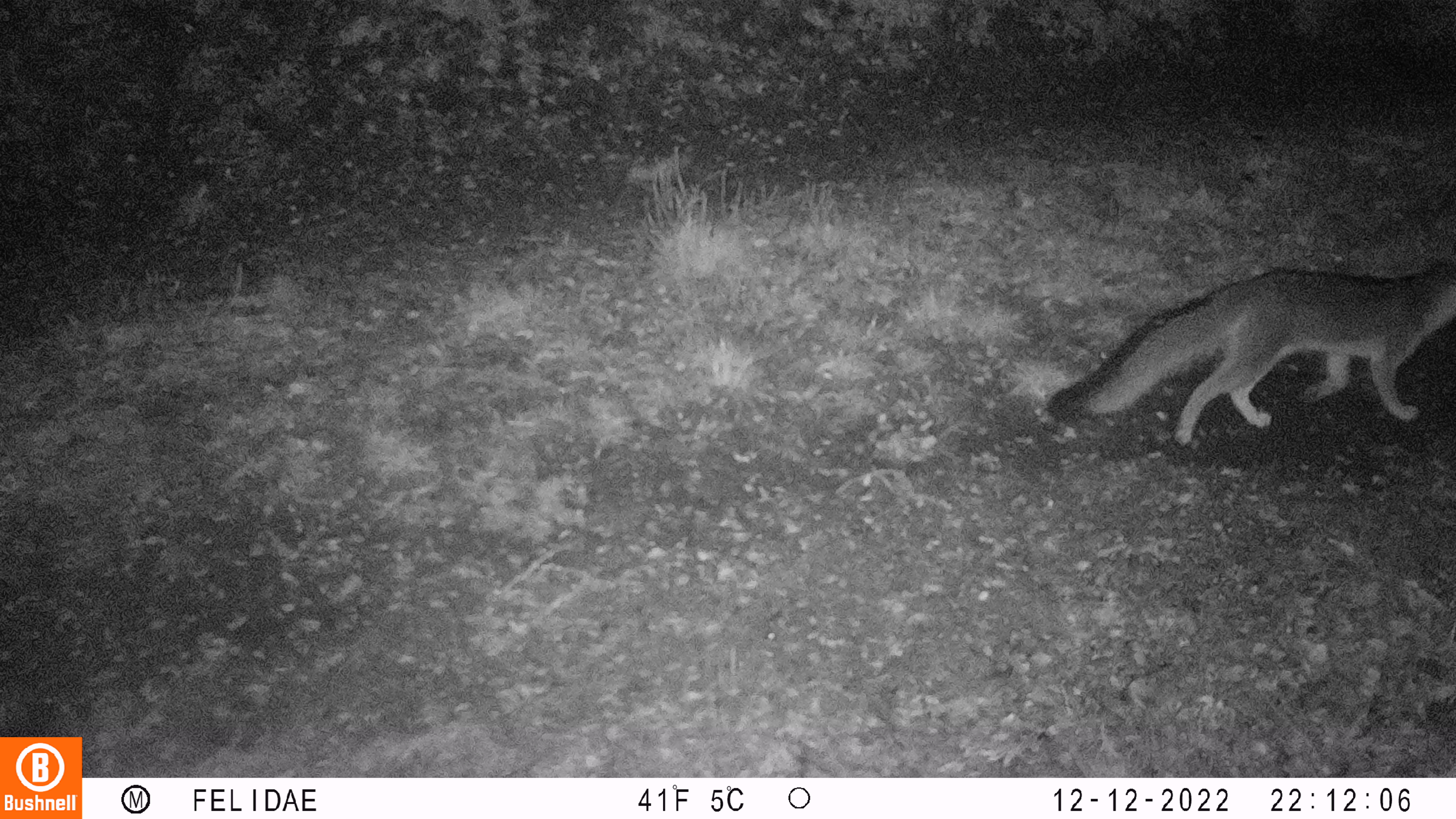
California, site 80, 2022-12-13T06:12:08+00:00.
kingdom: Animalia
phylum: Chordata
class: Mammalia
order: Carnivora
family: Canidae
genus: Urocyon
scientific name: Urocyon cinereoargenteus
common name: gray fox